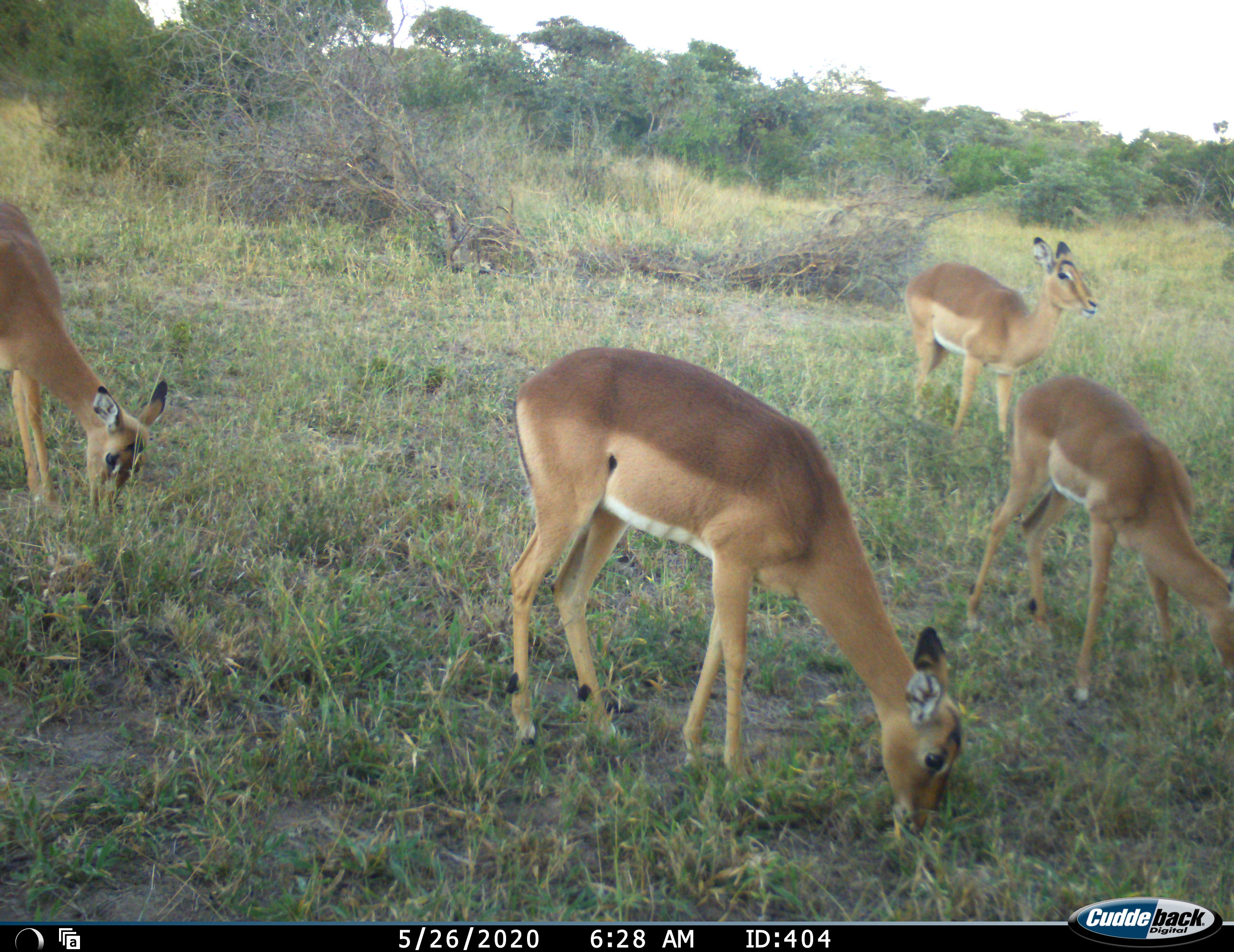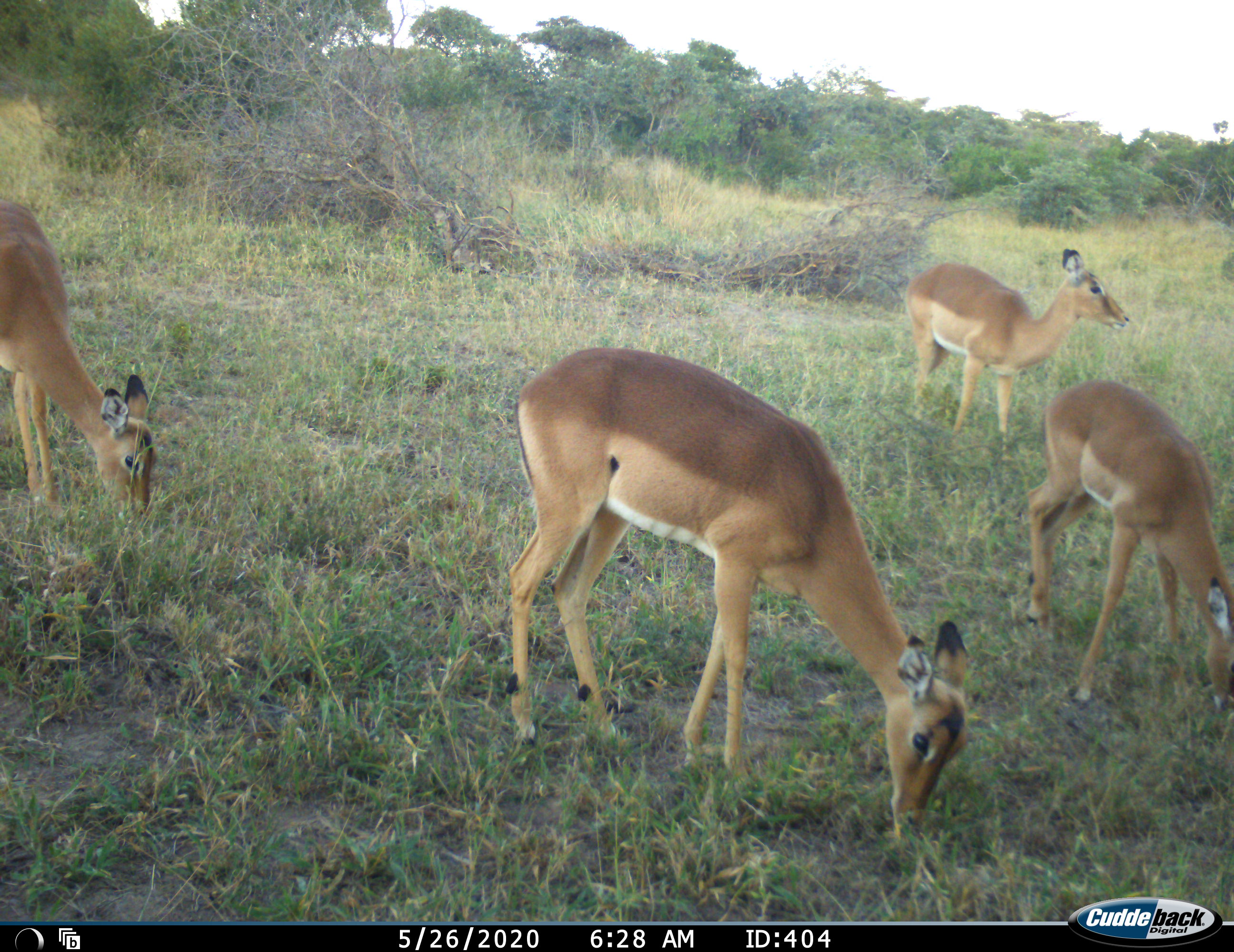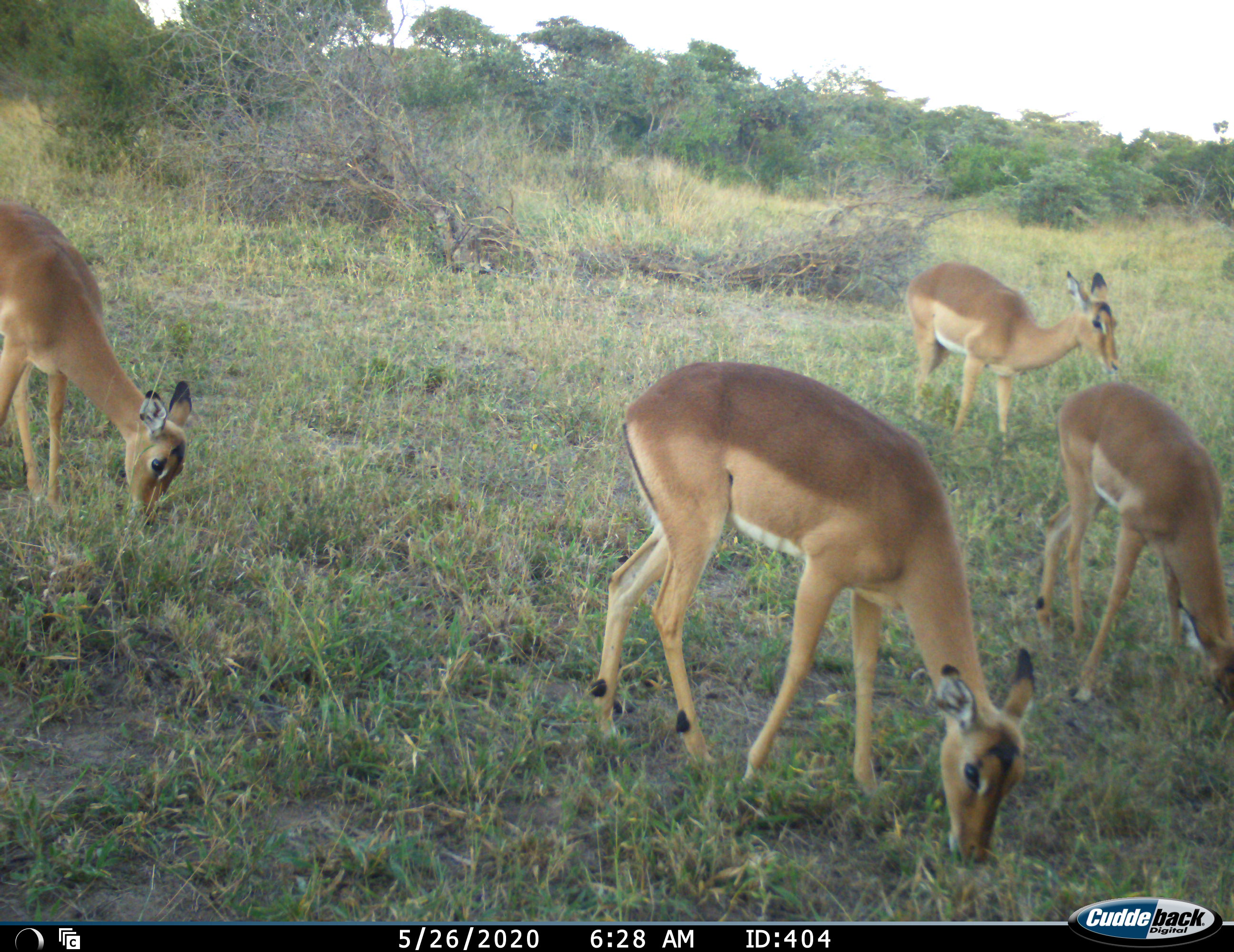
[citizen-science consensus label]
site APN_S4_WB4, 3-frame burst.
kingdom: Animalia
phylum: Chordata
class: Mammalia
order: Artiodactyla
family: Bovidae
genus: Aepyceros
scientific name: Aepyceros melampus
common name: impala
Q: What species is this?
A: Impala (Aepyceros melampus).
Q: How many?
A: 4.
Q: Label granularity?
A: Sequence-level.